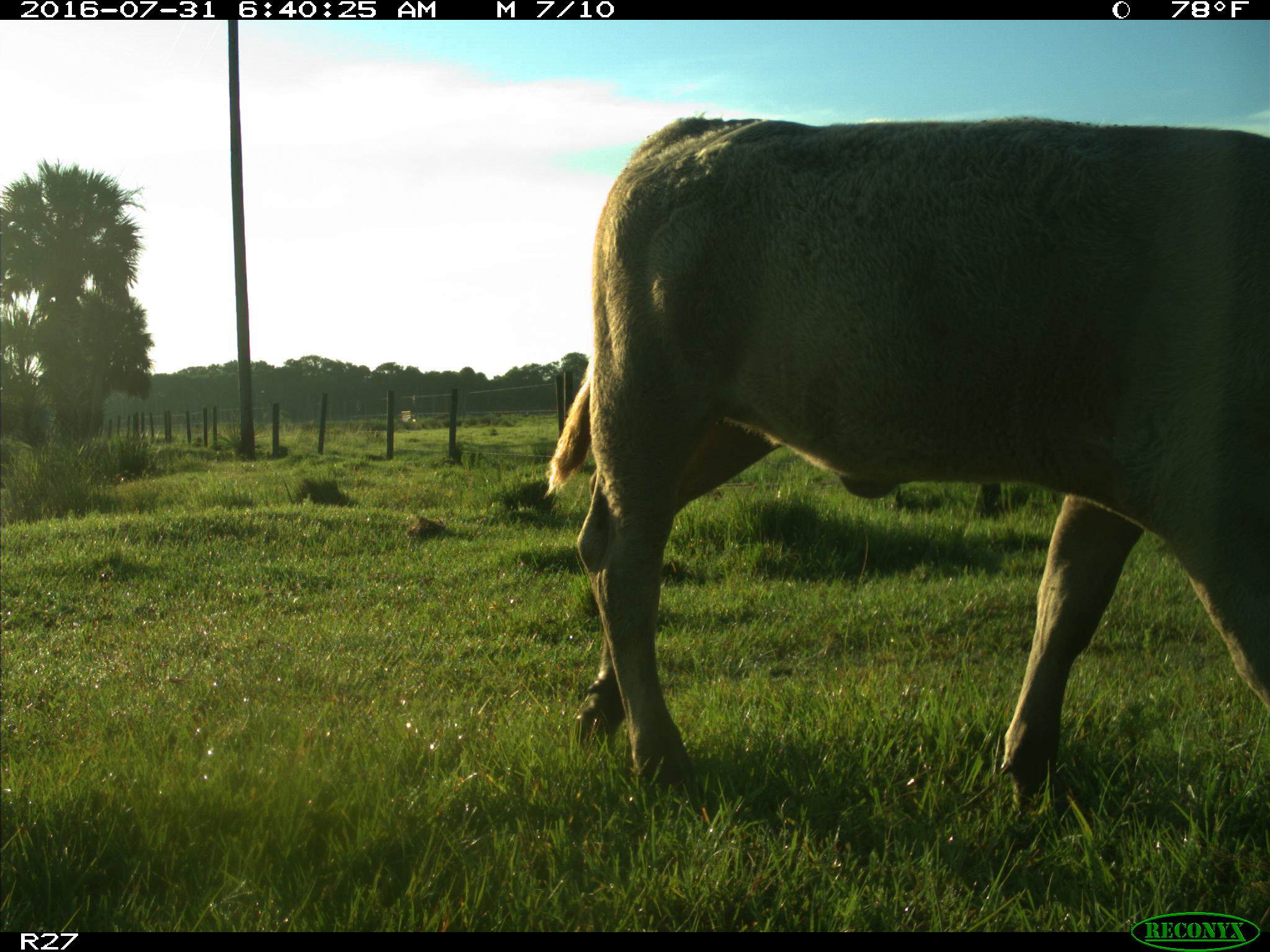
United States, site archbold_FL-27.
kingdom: Animalia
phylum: Chordata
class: Mammalia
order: Artiodactyla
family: Bovidae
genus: Bos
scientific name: Bos taurus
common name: domestic cow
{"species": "Bos taurus (domestic cow)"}